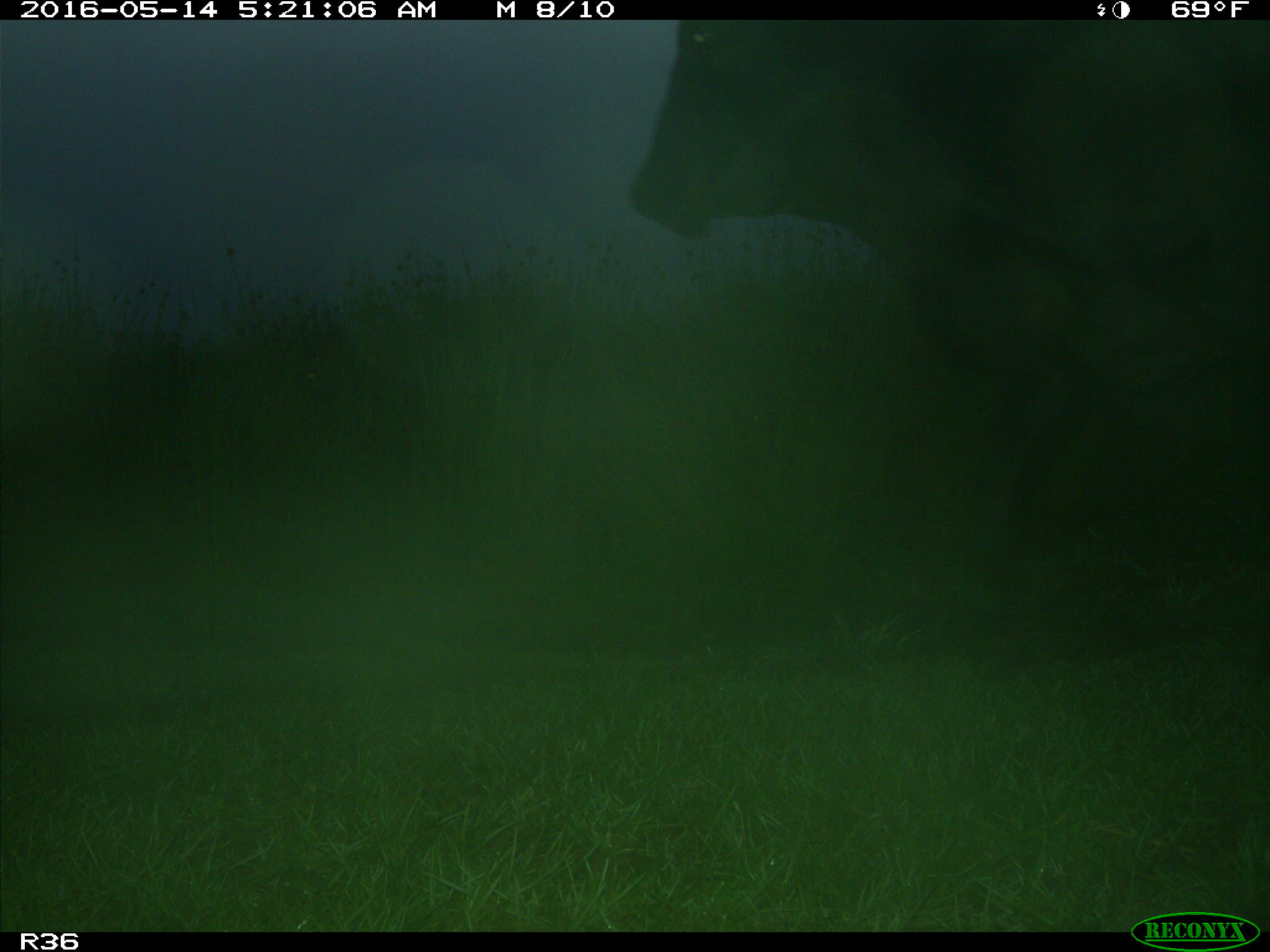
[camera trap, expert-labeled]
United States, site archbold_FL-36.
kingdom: Animalia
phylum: Chordata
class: Mammalia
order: Artiodactyla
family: Bovidae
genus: Bos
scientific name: Bos taurus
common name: domestic cow